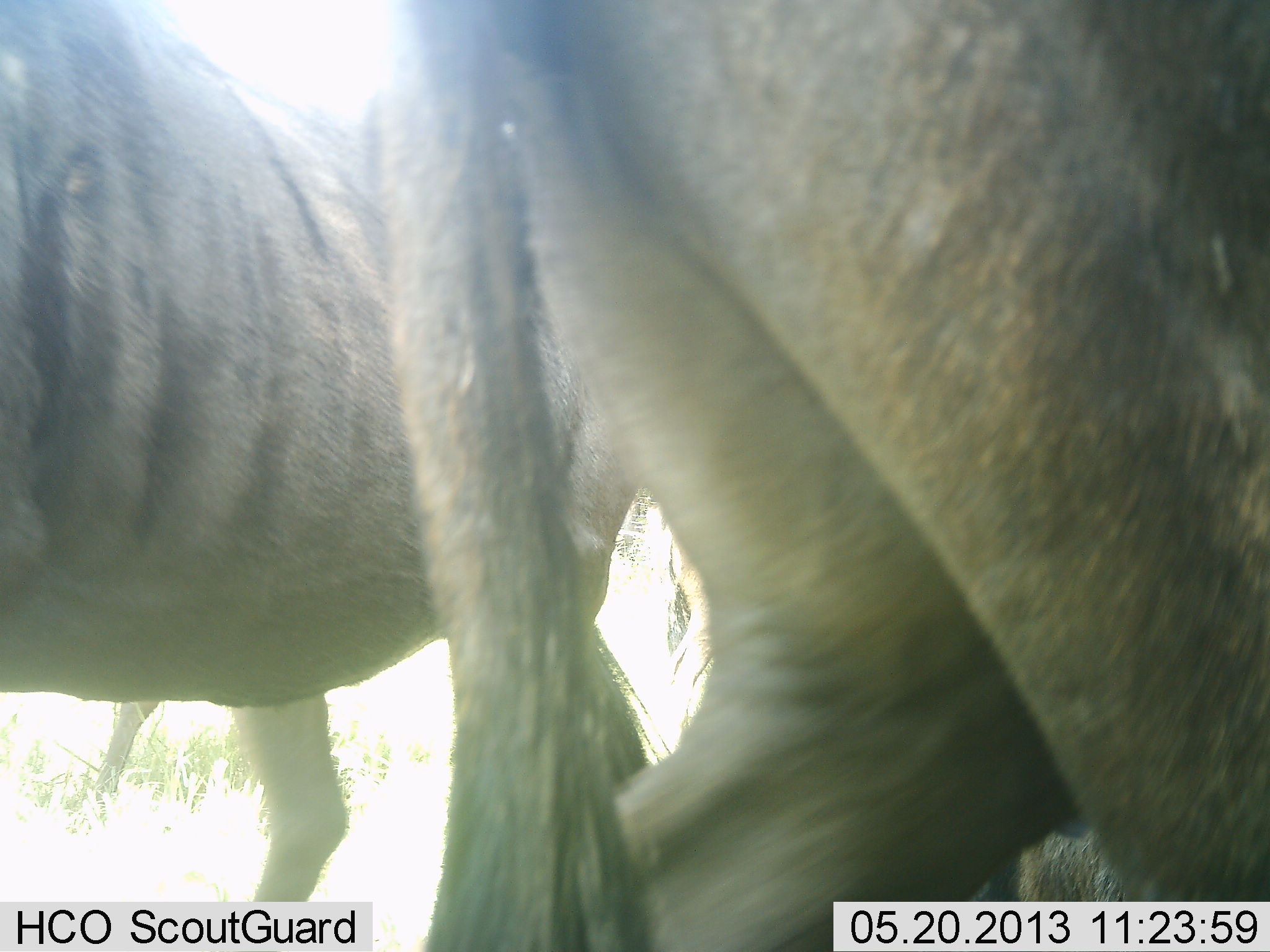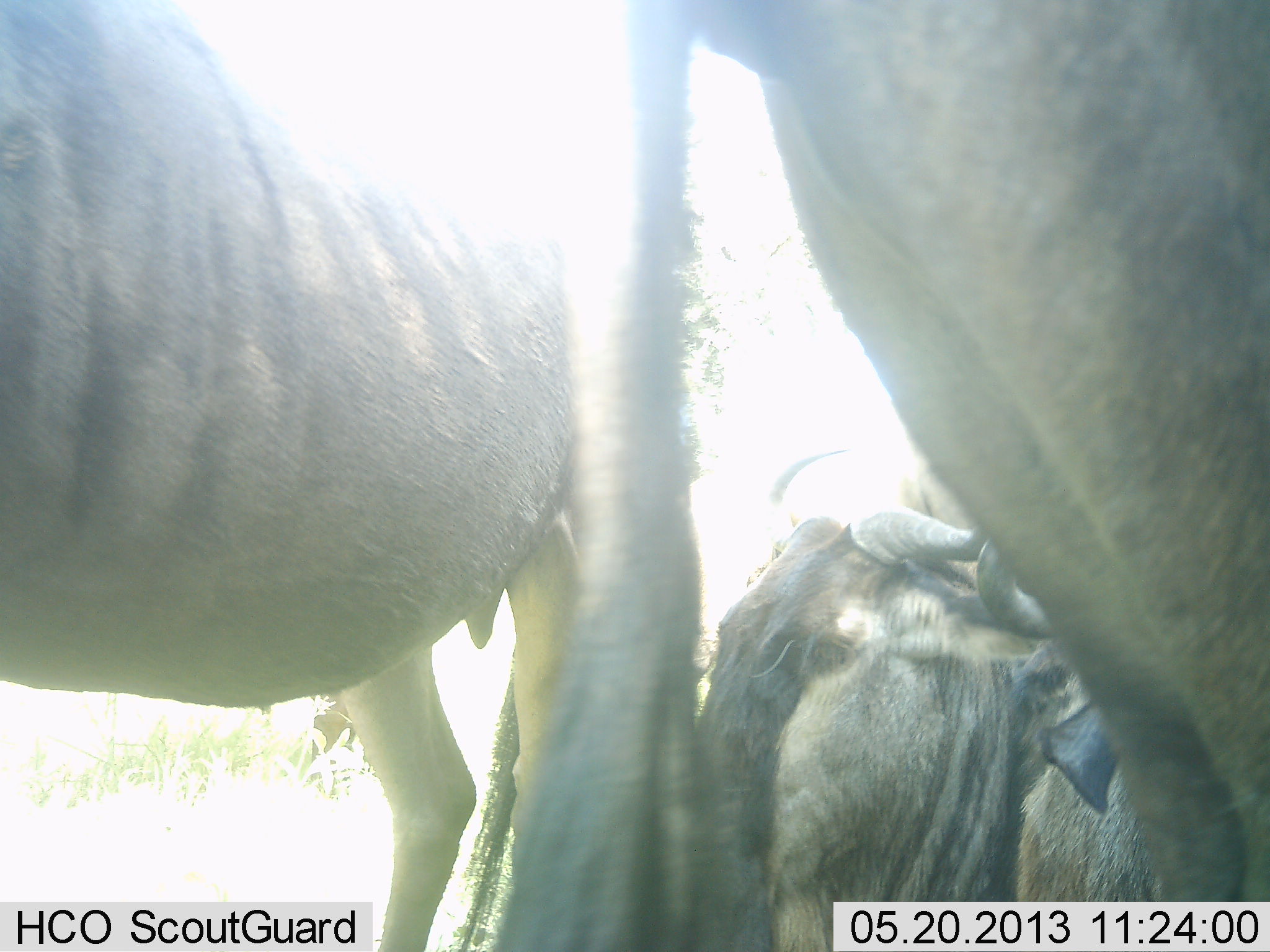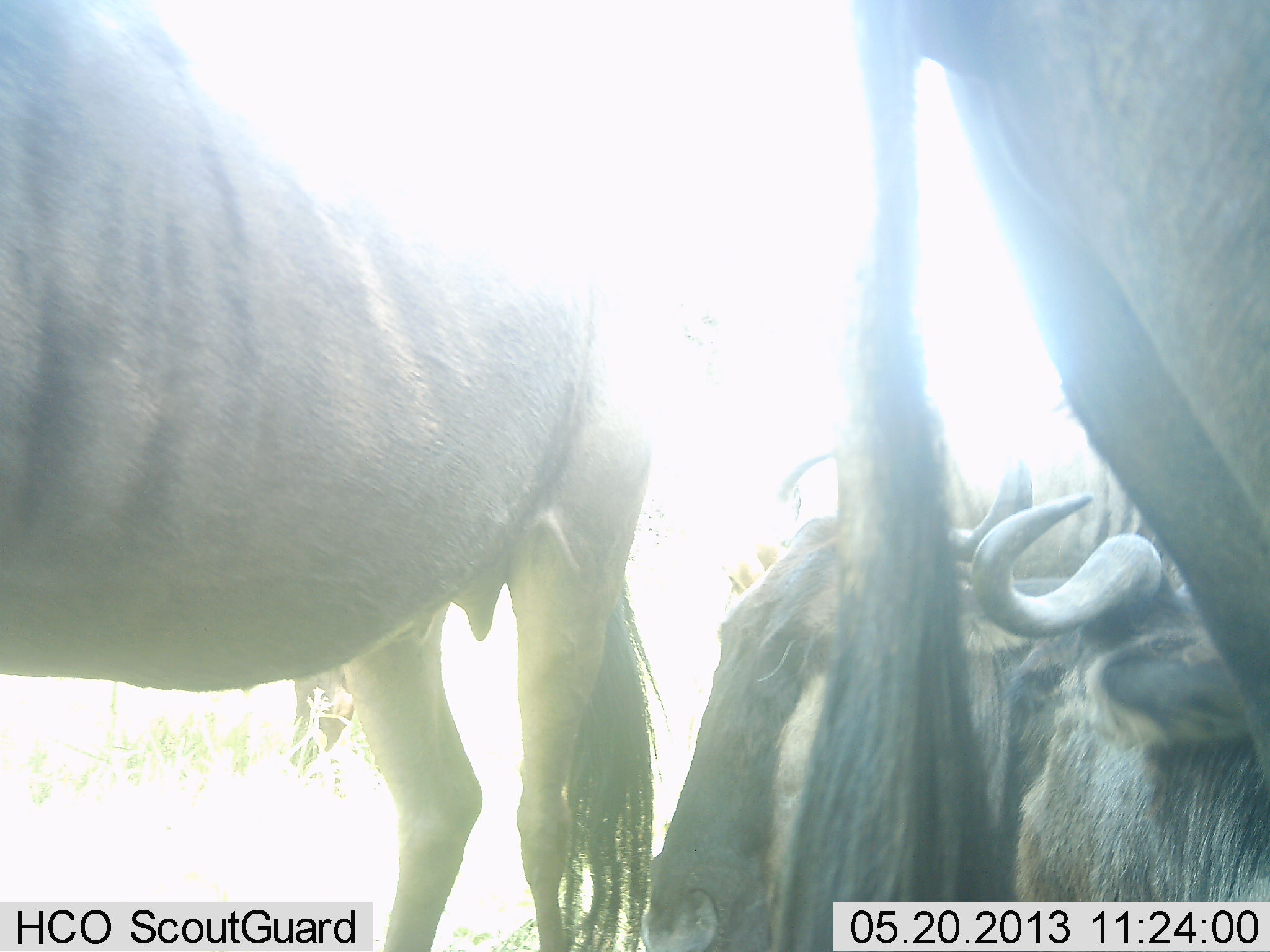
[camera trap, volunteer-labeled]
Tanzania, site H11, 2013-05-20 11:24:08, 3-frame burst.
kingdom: Animalia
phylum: Chordata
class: Mammalia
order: Artiodactyla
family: Bovidae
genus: Connochaetes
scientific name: Connochaetes taurinus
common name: blue wildebeest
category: wildebeest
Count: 4.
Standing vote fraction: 67%.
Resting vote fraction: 87%.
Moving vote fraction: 53%.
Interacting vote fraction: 0%.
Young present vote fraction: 0%.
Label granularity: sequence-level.